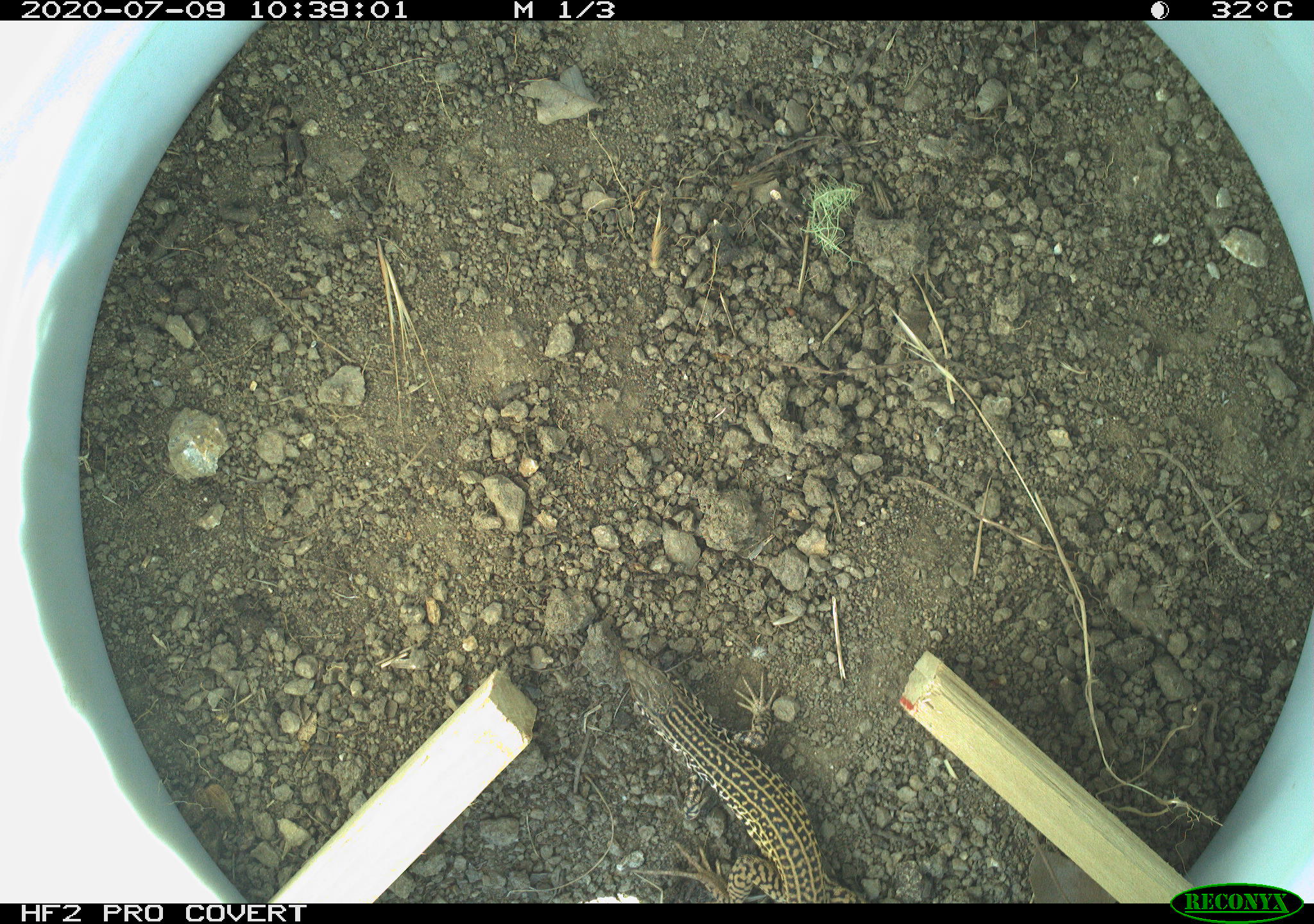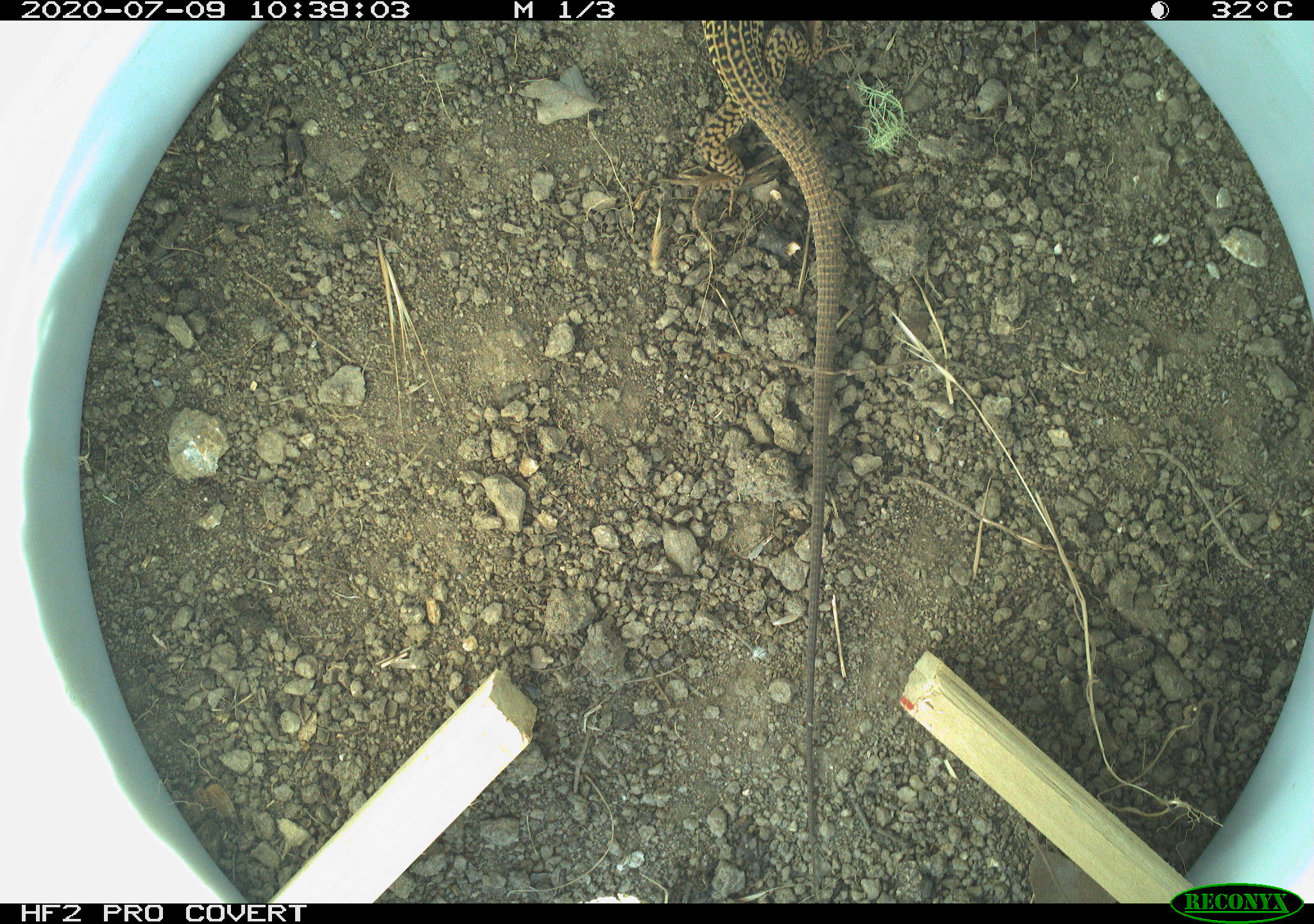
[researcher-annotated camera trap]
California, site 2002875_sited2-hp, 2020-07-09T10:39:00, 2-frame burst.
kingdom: Animalia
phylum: Chordata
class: Reptilia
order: Squamata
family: Teiidae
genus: Aspidoscelis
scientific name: Aspidoscelis tigris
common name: western whiptail